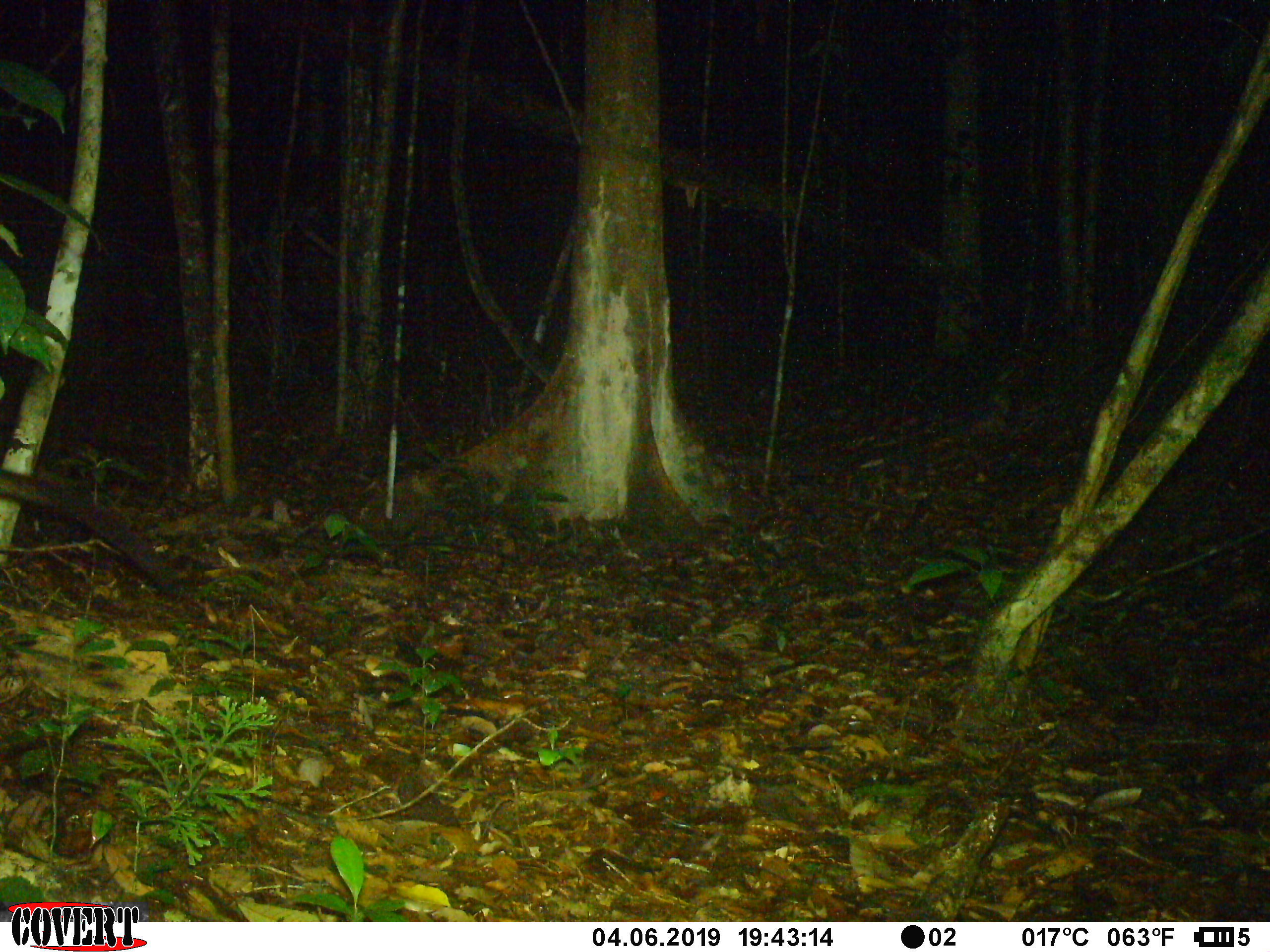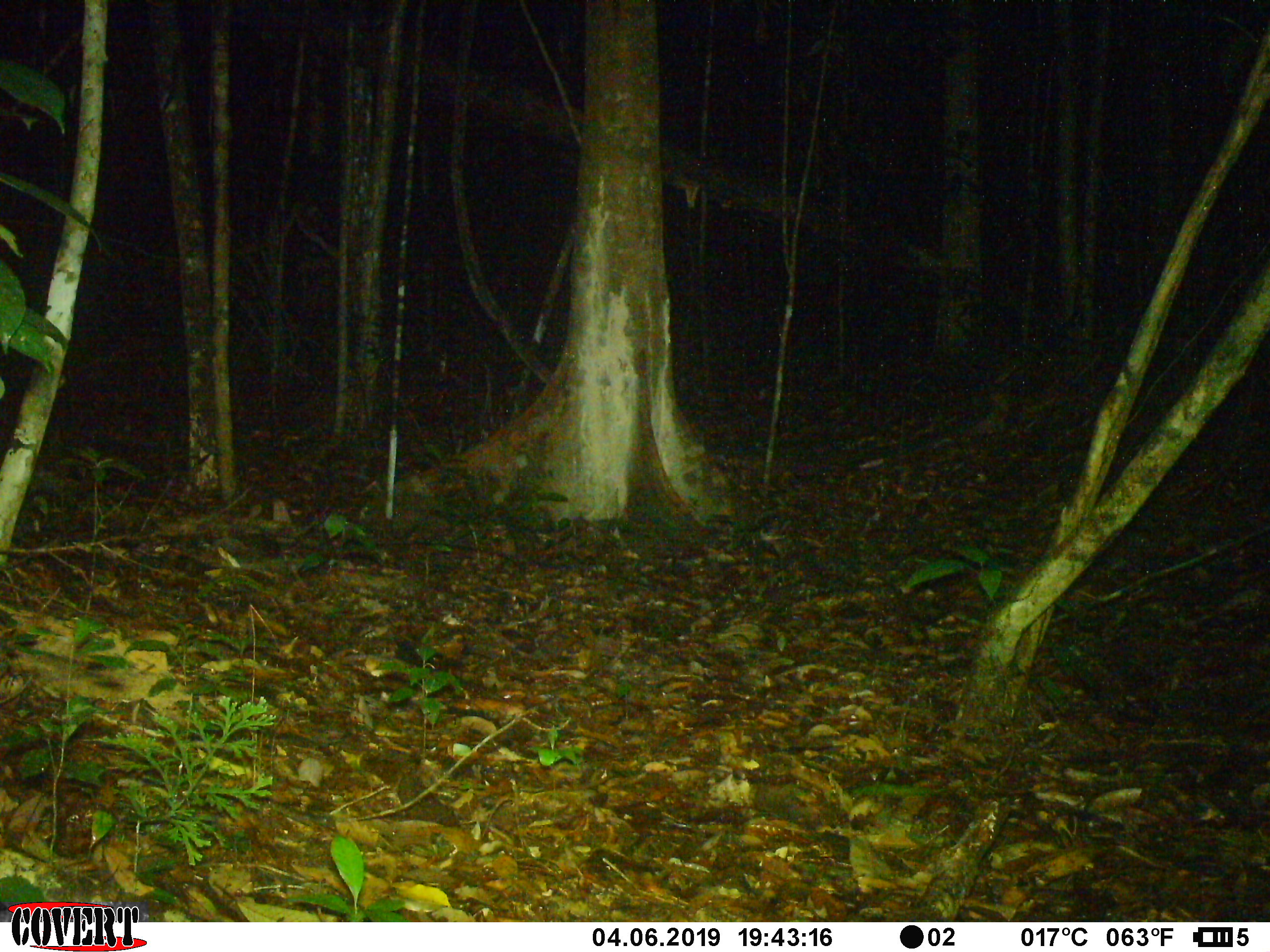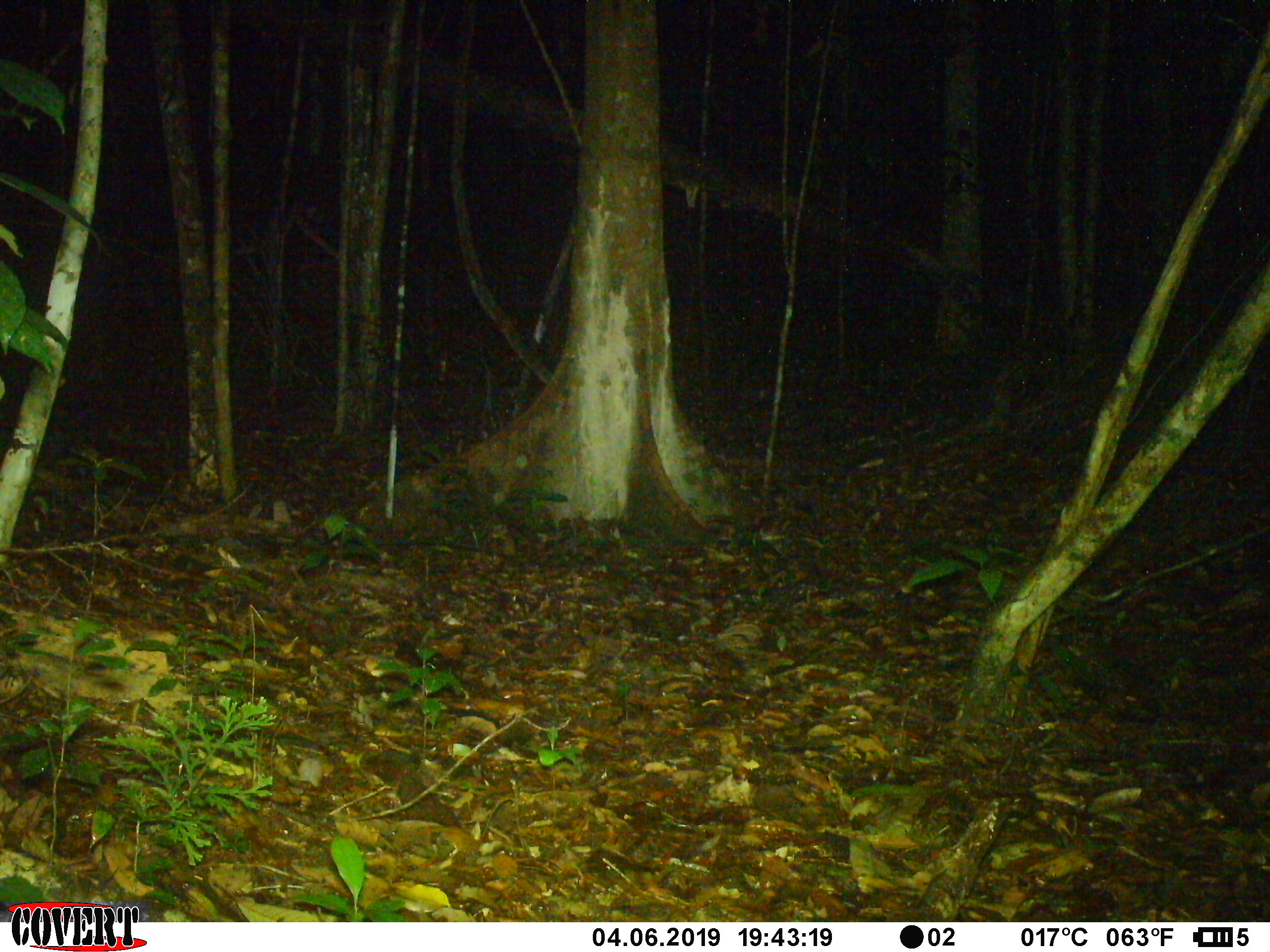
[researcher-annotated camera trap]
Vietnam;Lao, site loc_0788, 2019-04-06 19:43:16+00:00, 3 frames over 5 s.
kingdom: Animalia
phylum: Chordata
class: Mammalia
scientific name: Mammalia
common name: mammal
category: unidentified small mammal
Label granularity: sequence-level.